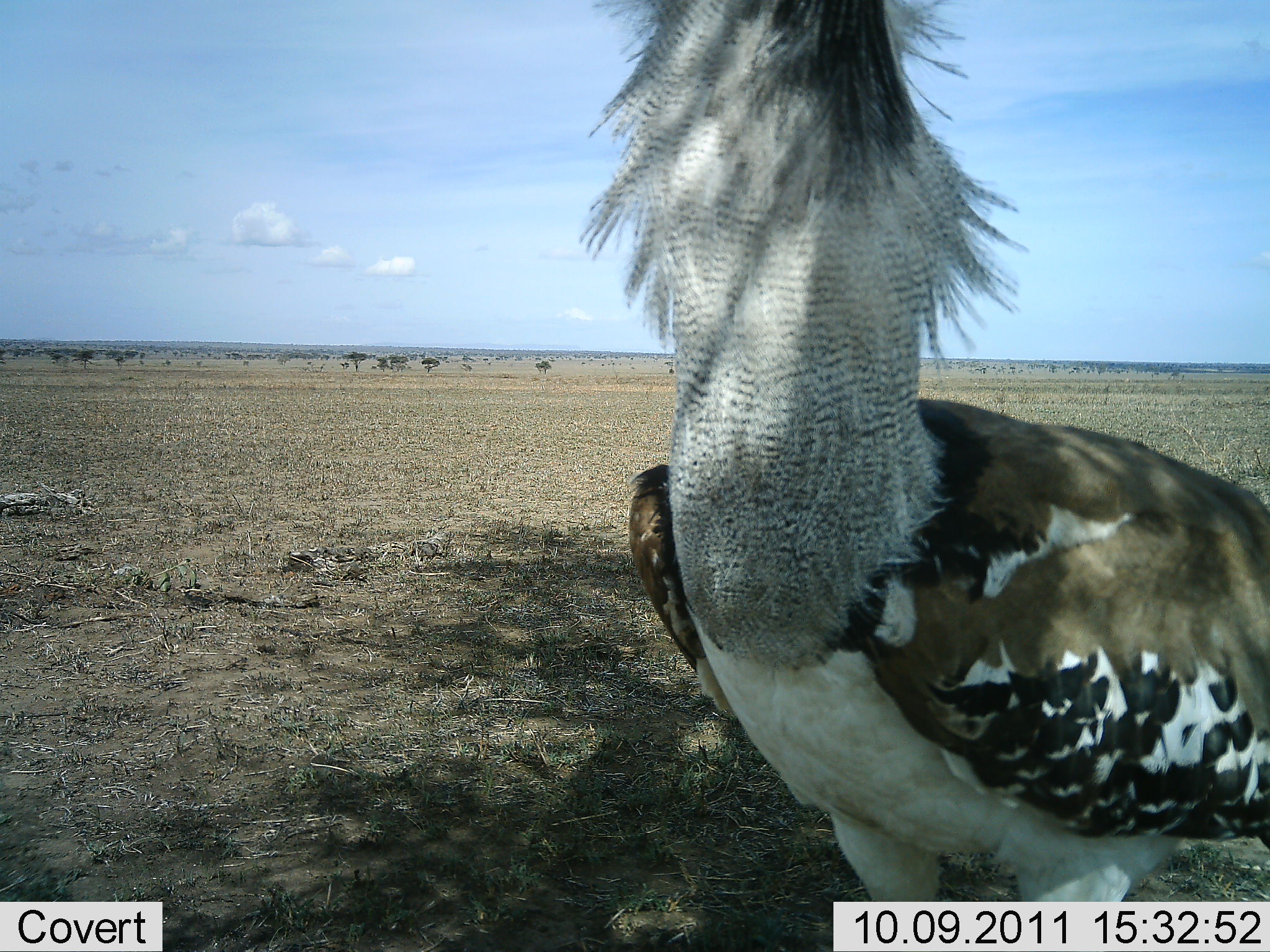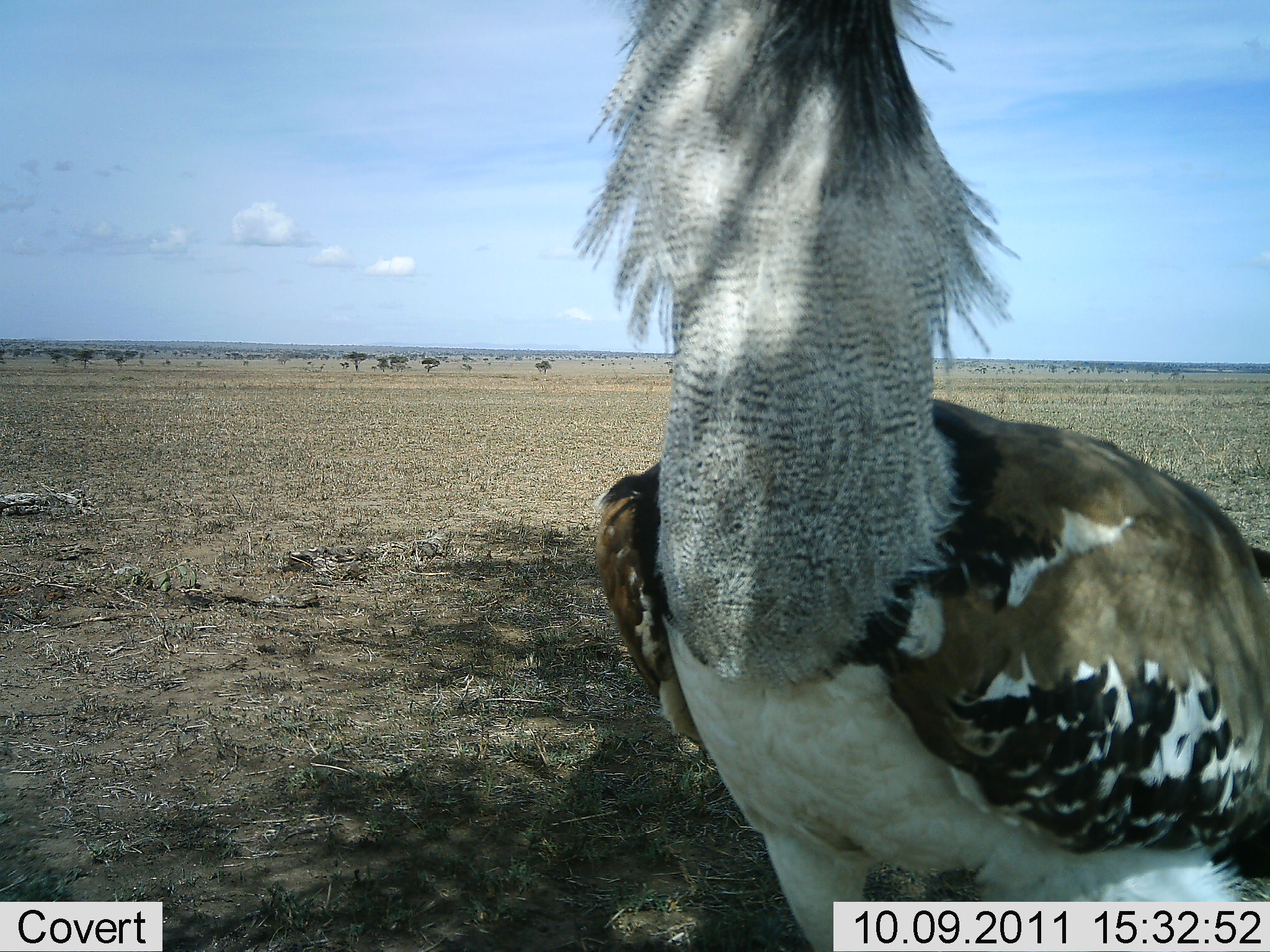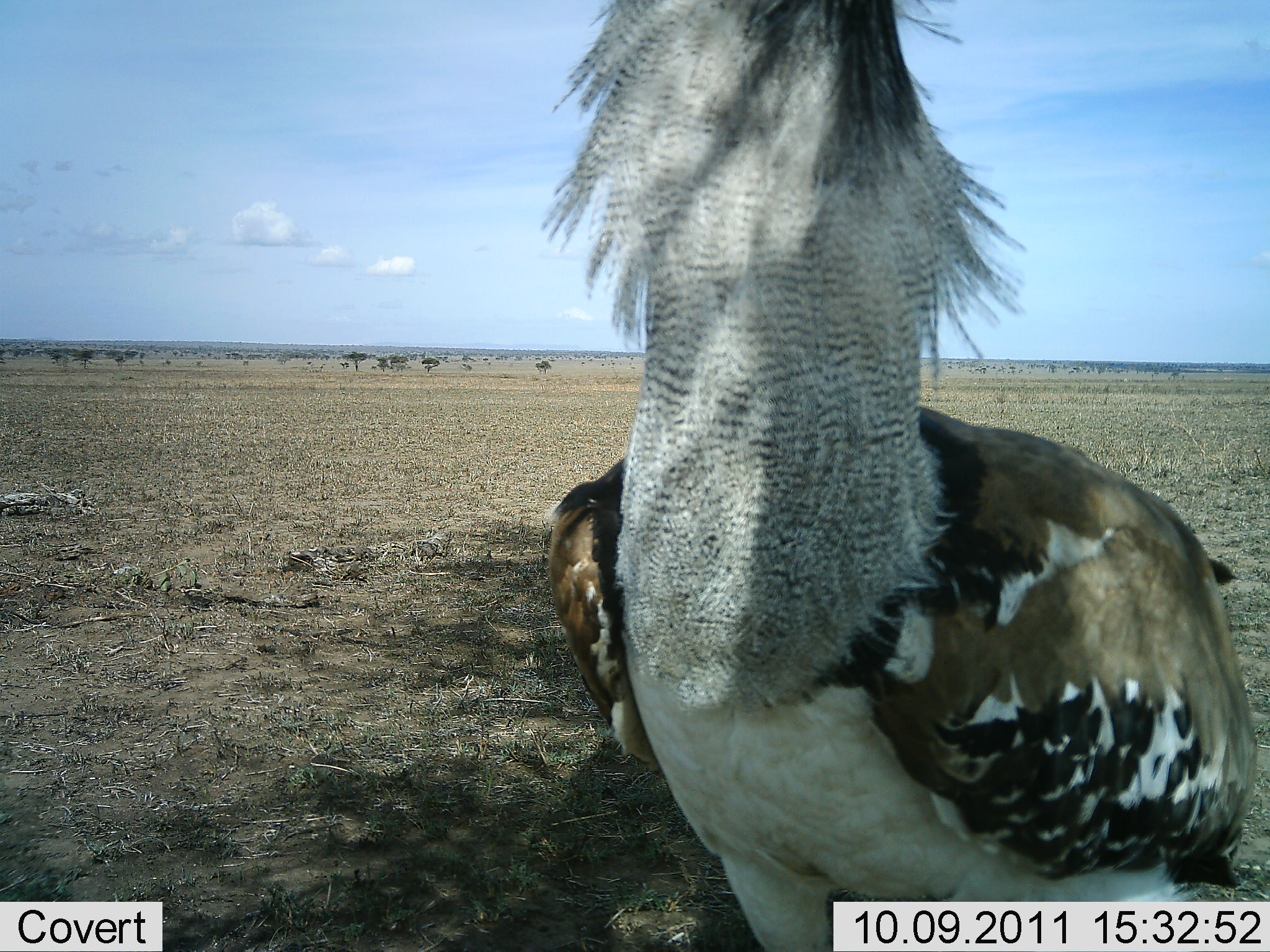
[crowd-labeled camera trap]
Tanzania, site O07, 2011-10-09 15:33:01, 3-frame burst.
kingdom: Animalia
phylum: Chordata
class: Aves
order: Otidiformes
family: Otididae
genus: Ardeotis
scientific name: Ardeotis kori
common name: kori bustard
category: koribustard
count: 1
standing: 94%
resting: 0%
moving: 0%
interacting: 12%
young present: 0%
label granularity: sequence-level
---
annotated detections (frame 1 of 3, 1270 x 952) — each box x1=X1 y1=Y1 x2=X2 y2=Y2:
animal: x1=576 y1=0 x2=1270 y2=952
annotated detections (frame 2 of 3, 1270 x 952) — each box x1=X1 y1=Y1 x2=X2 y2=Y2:
animal: x1=576 y1=1 x2=1269 y2=950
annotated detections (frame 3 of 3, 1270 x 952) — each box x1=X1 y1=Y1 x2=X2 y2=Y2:
animal: x1=544 y1=2 x2=1253 y2=950